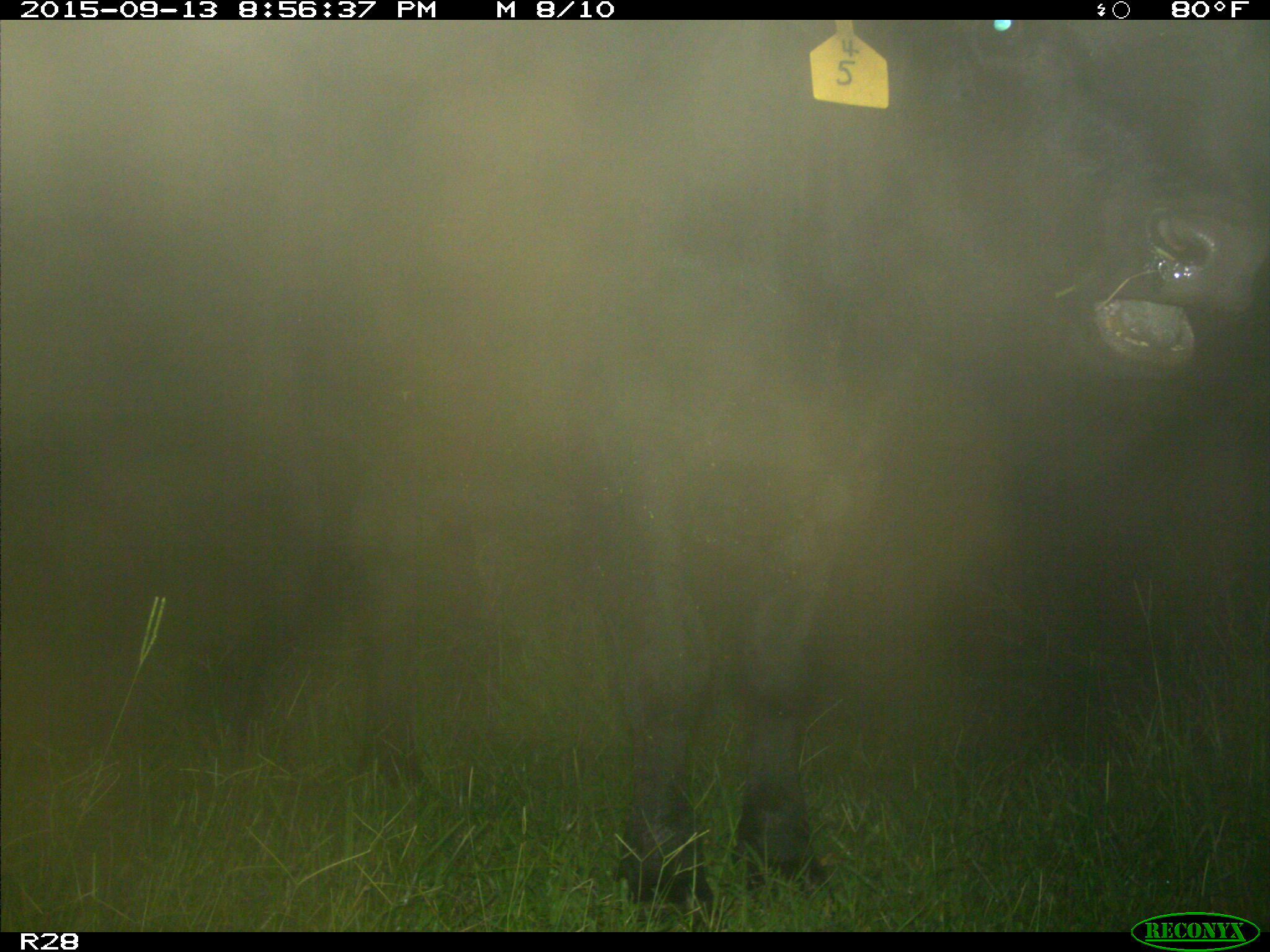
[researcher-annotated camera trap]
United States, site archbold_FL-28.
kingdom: Animalia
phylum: Chordata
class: Mammalia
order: Artiodactyla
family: Bovidae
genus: Bos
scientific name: Bos taurus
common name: domestic cow